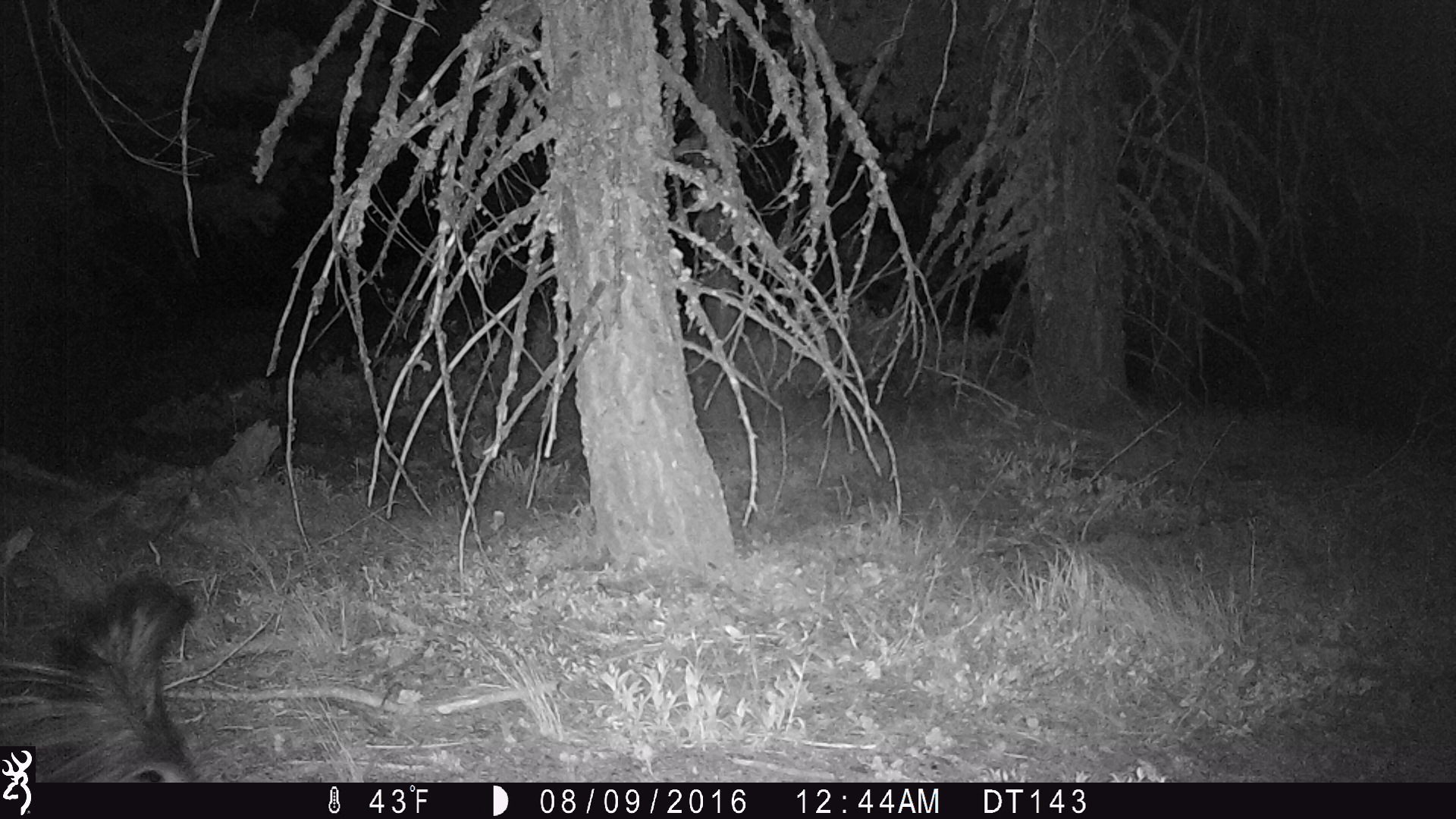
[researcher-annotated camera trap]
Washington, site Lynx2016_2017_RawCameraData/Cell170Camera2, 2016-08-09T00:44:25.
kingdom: Animalia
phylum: Chordata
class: Mammalia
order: Carnivora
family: Mephitidae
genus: Mephitis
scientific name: Mephitis mephitis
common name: striped skunk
Mephitis mephitis (striped skunk). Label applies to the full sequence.